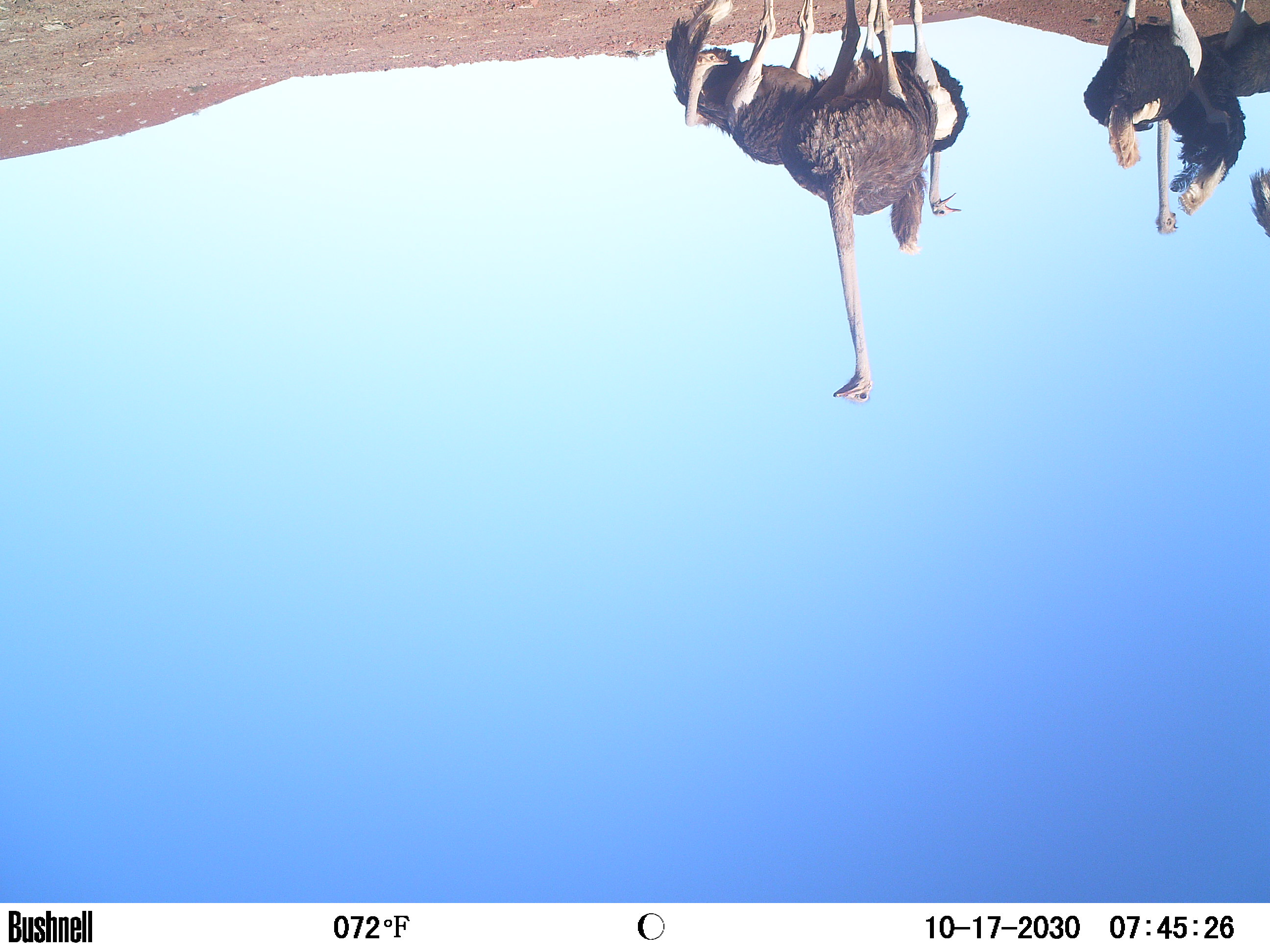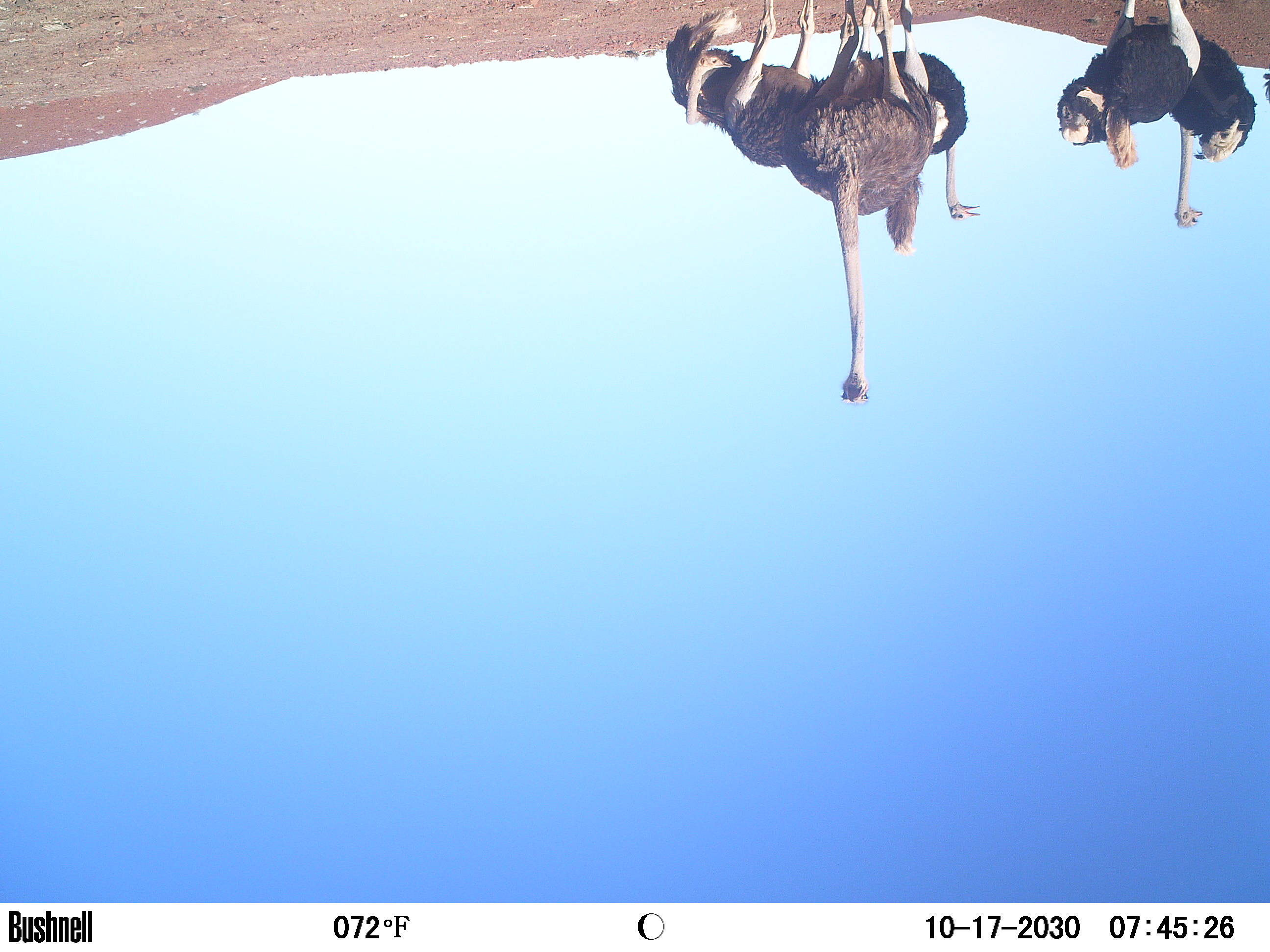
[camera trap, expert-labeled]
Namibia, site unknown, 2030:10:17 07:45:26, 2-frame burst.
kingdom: Animalia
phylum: Chordata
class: Aves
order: Struthioniformes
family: Struthionidae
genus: Struthio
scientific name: Struthio camelus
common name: common ostrich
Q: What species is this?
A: Struthio camelus (common ostrich).